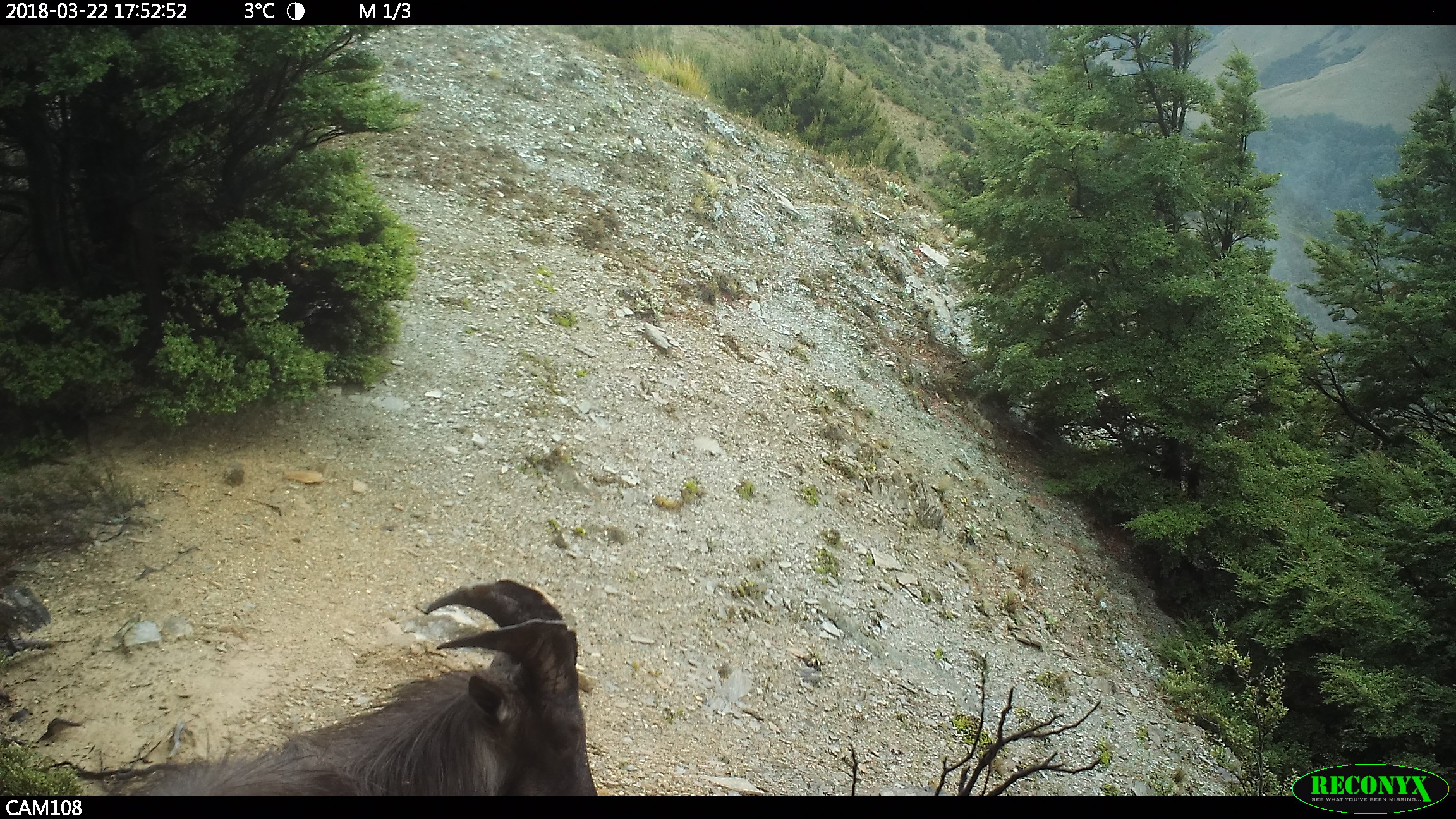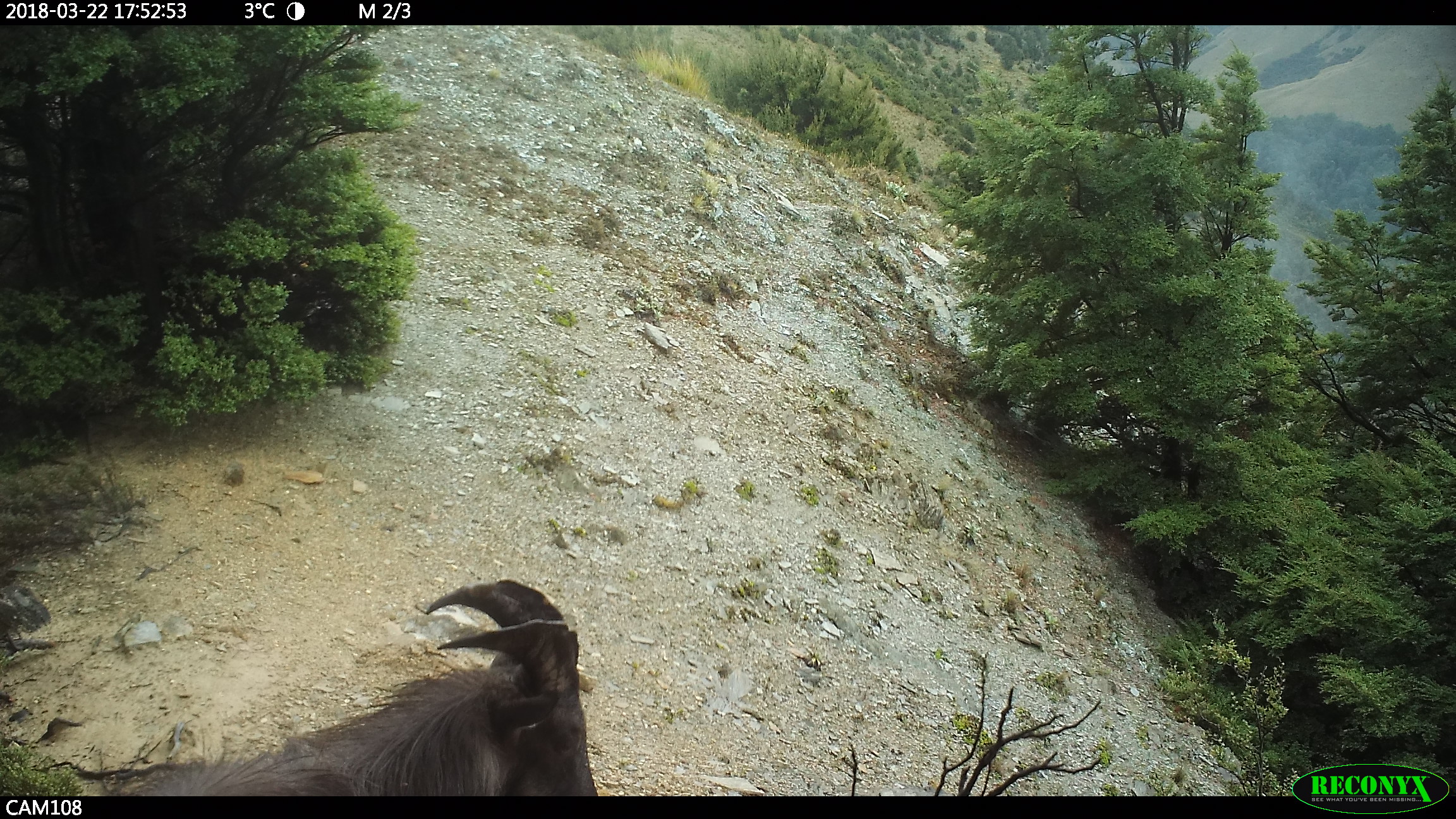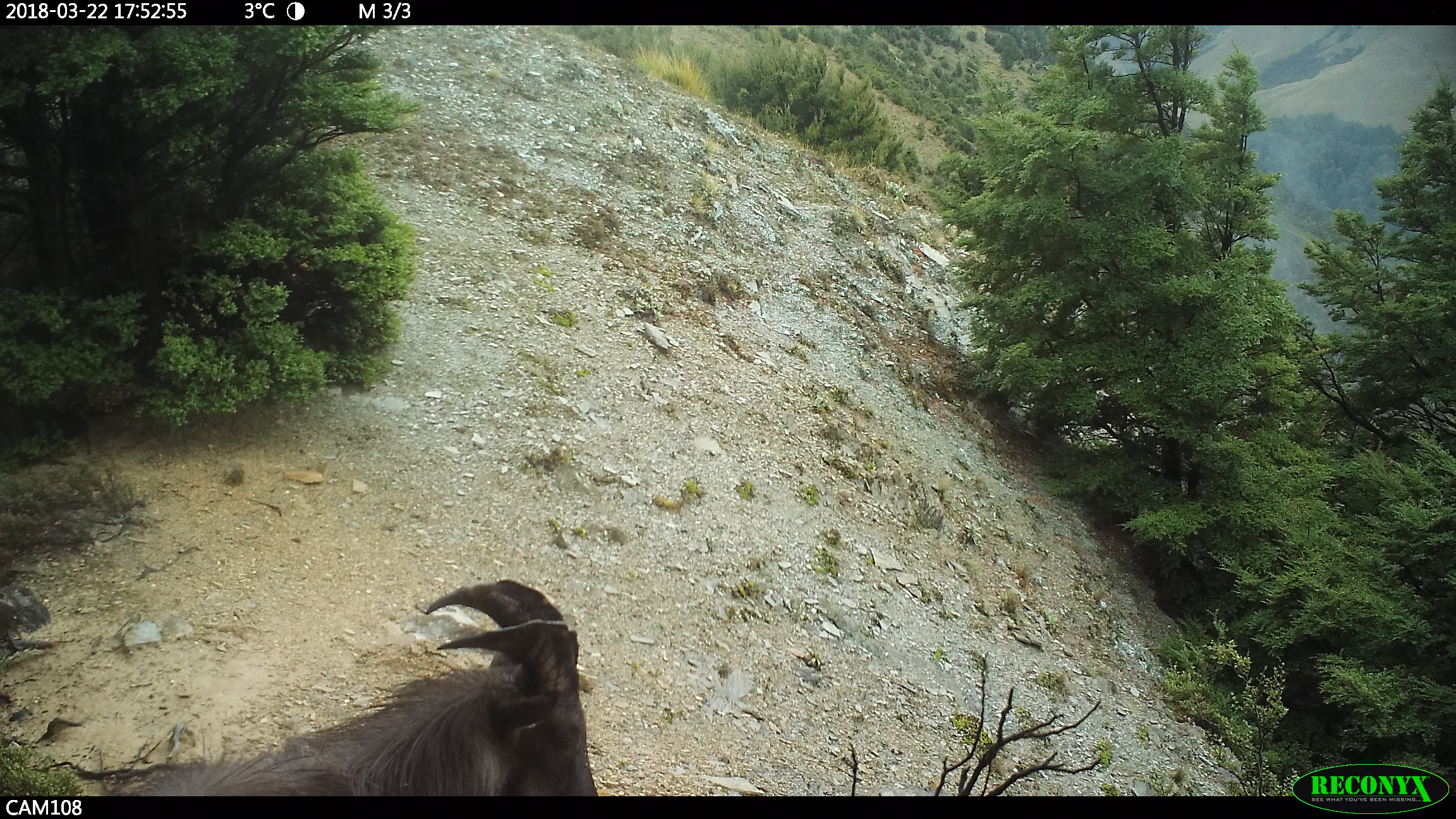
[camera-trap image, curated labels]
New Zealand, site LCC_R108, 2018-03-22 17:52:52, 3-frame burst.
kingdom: Animalia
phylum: Chordata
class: Mammalia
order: Artiodactyla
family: Bovidae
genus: Nilgiritragus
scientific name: Nilgiritragus hylocrius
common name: tahr